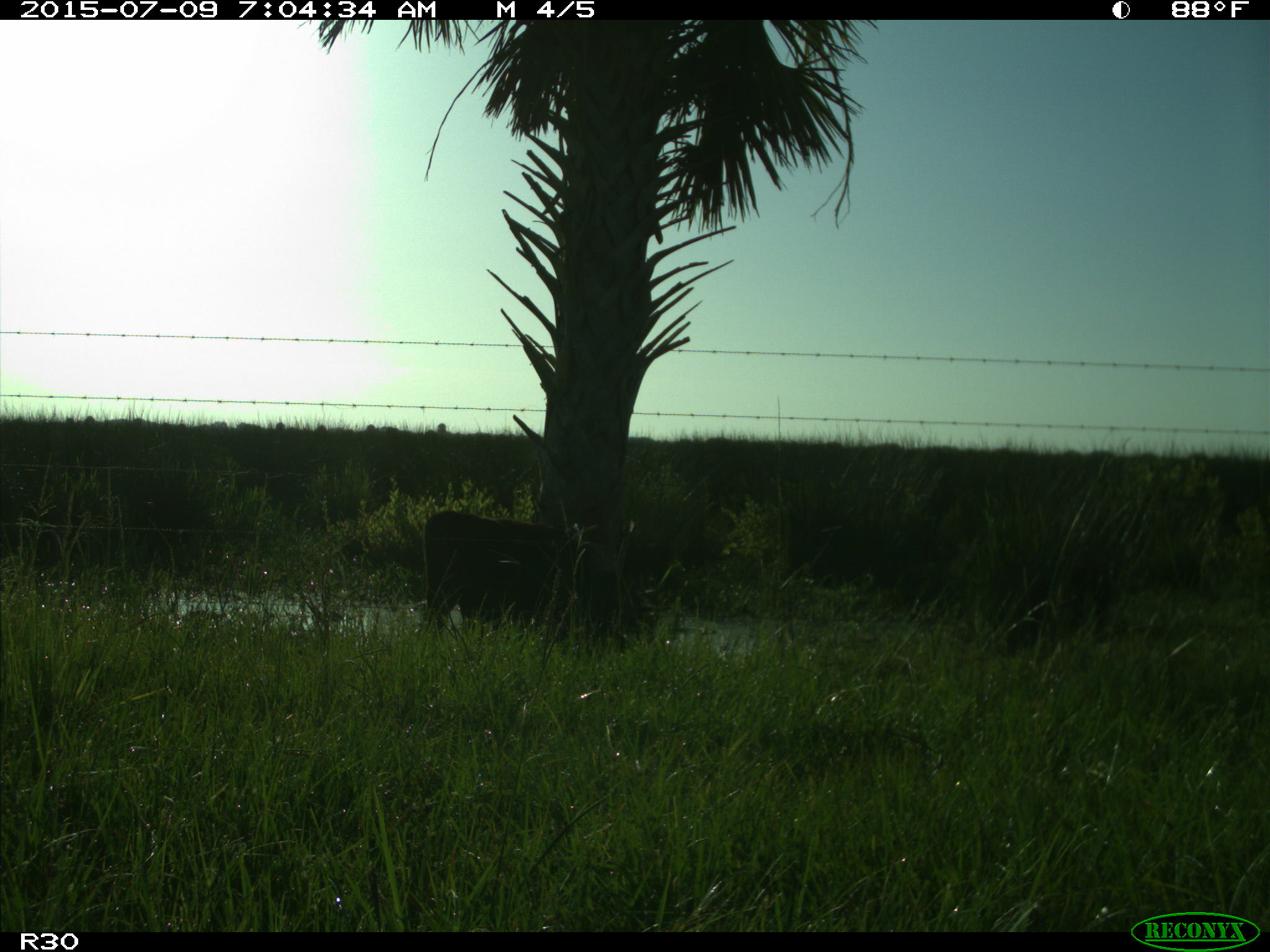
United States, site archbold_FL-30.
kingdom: Animalia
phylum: Chordata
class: Mammalia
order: Artiodactyla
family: Bovidae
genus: Bos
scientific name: Bos taurus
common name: domestic cow